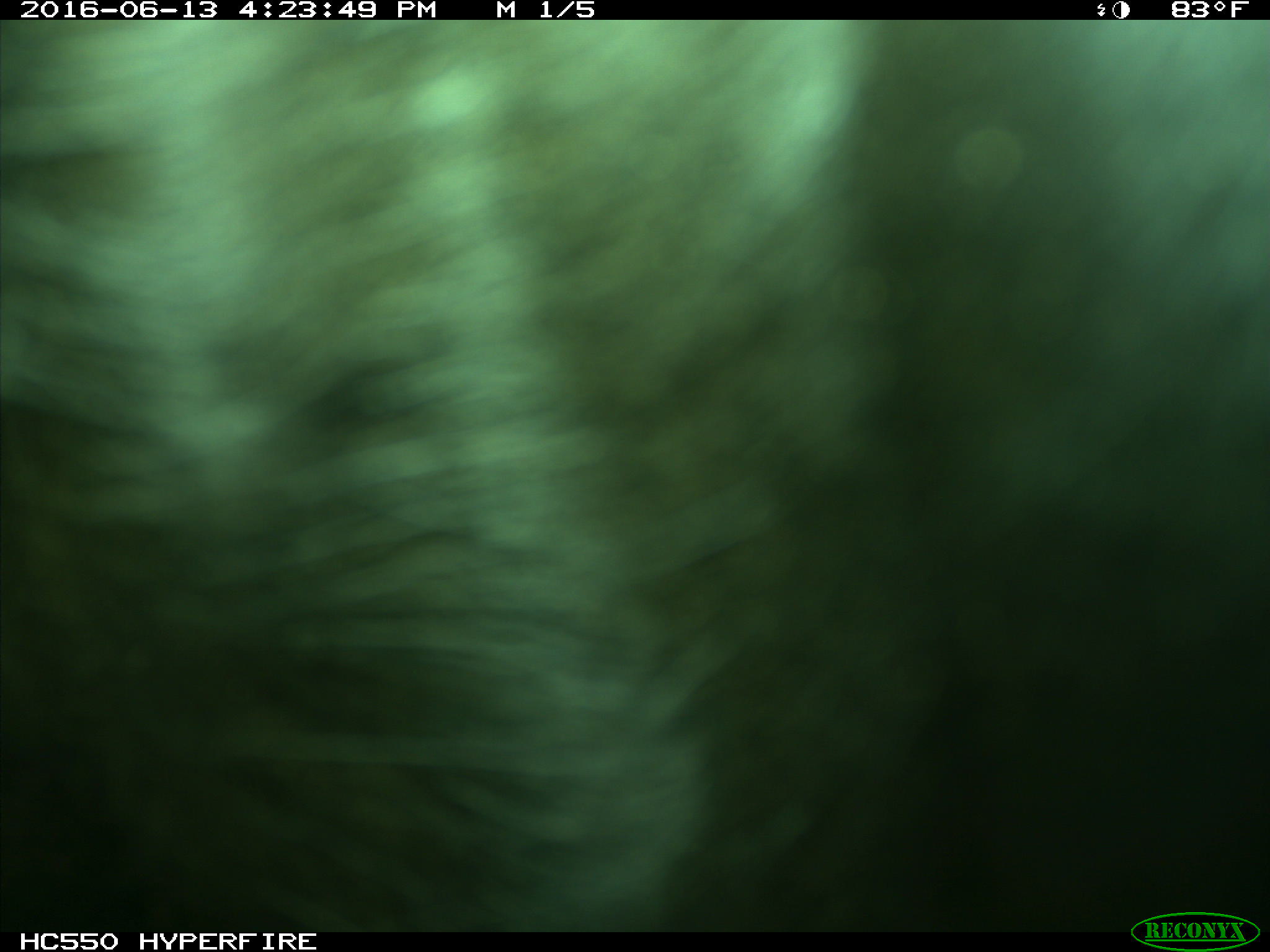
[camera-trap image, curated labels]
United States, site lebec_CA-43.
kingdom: Animalia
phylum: Chordata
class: Mammalia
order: Artiodactyla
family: Bovidae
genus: Bos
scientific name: Bos taurus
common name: domestic cow